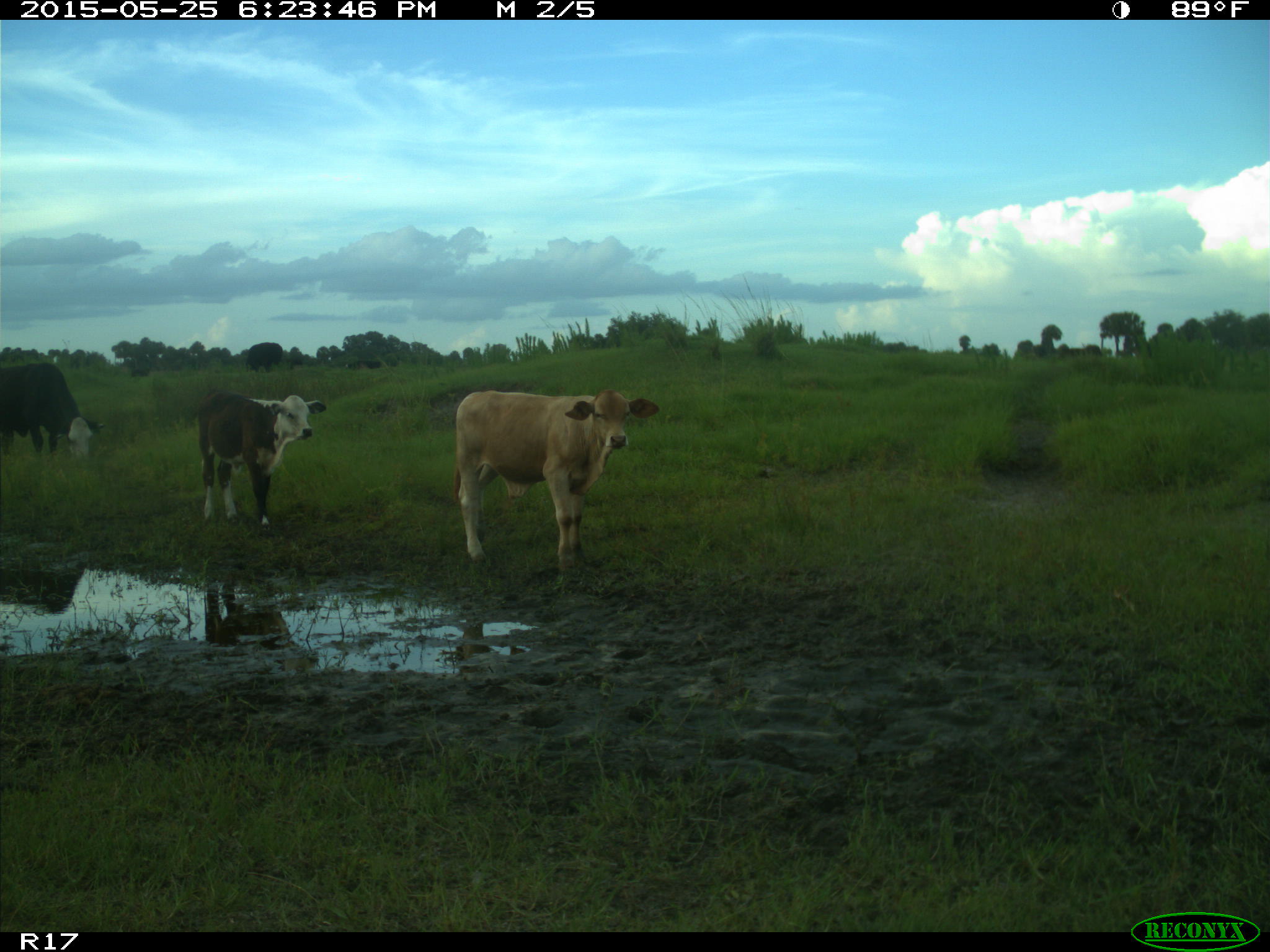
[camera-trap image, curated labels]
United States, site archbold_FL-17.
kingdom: Animalia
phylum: Chordata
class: Mammalia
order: Artiodactyla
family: Bovidae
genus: Bos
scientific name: Bos taurus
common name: domestic cow